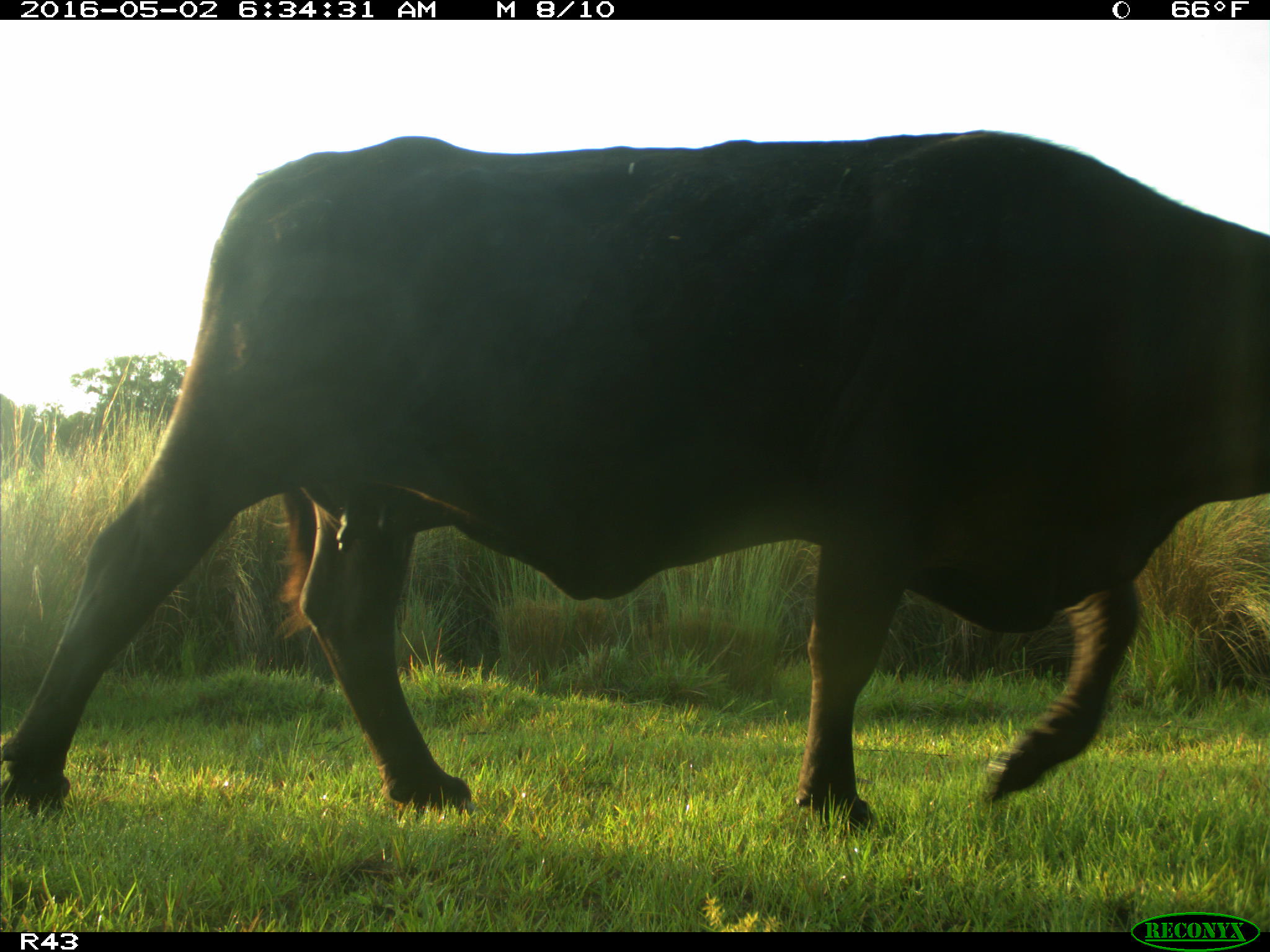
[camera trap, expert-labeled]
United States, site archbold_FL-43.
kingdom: Animalia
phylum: Chordata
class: Mammalia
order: Artiodactyla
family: Bovidae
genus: Bos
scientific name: Bos taurus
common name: domestic cow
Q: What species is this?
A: Bos taurus (domestic cow).